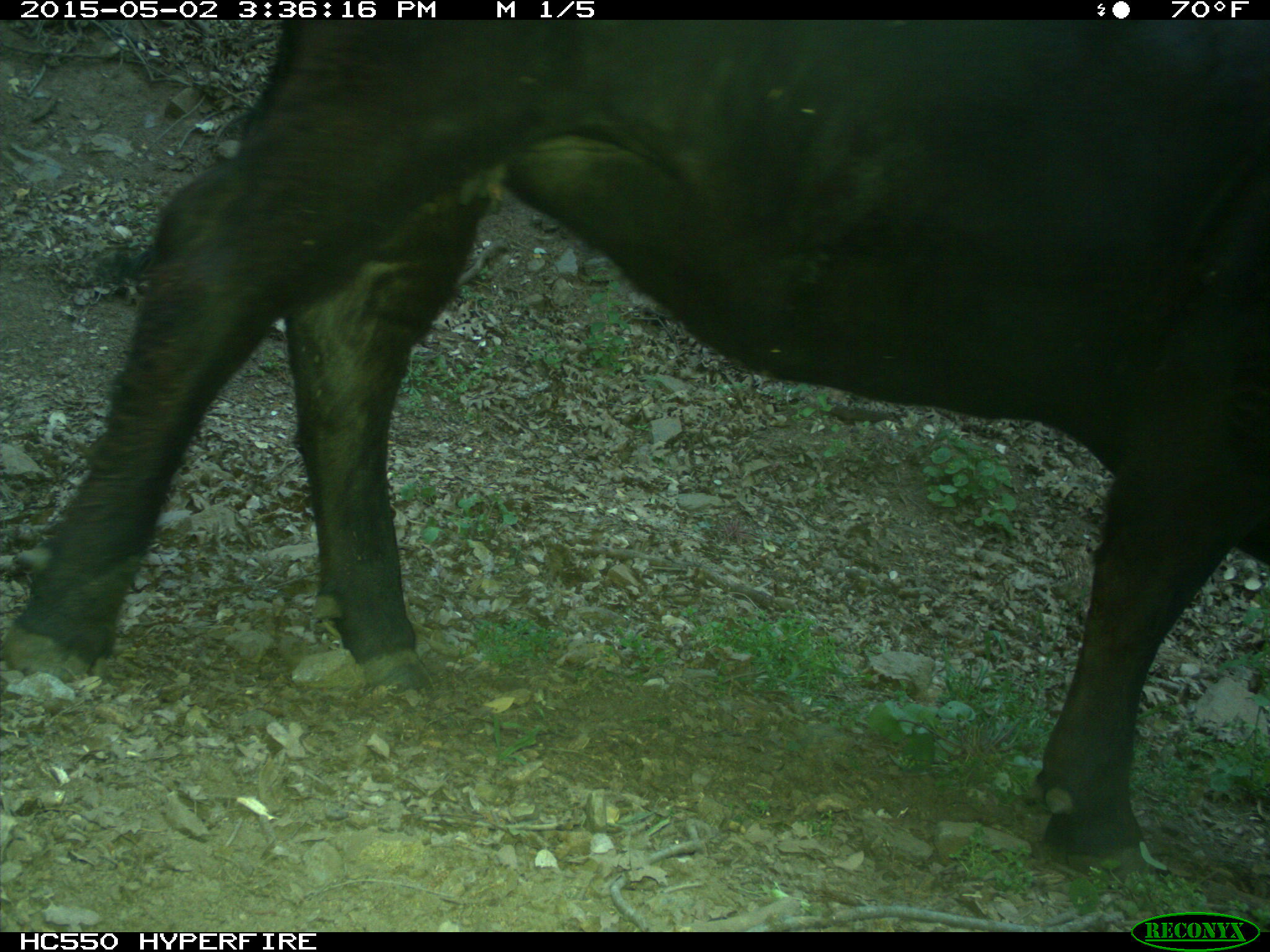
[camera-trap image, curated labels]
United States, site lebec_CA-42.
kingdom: Animalia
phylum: Chordata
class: Mammalia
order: Artiodactyla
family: Bovidae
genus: Bos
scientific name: Bos taurus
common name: domestic cow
Bos taurus (domestic cow).